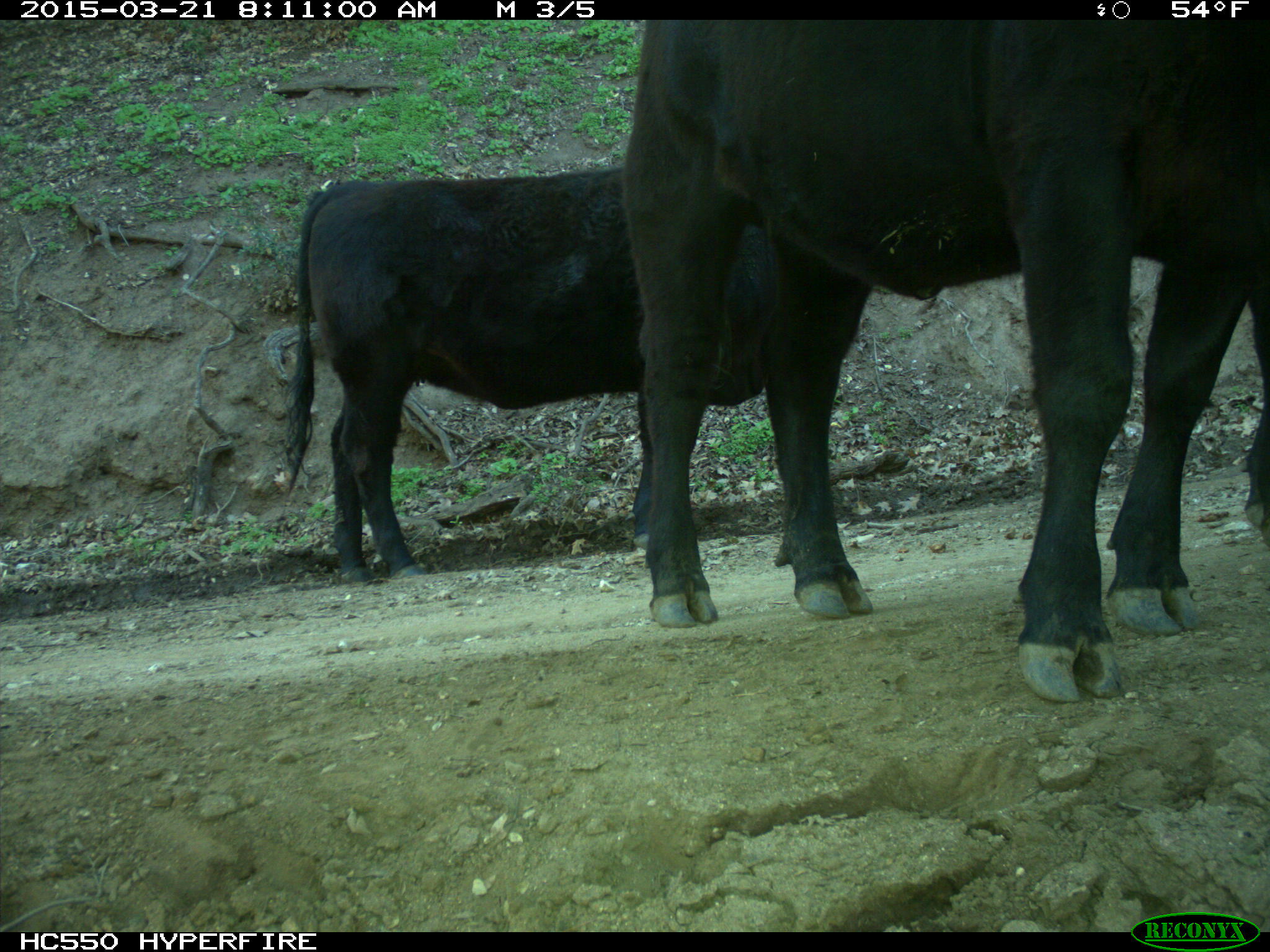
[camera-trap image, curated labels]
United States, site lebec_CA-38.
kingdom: Animalia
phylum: Chordata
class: Mammalia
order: Artiodactyla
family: Bovidae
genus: Bos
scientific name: Bos taurus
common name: domestic cow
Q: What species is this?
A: Bos taurus (domestic cow).